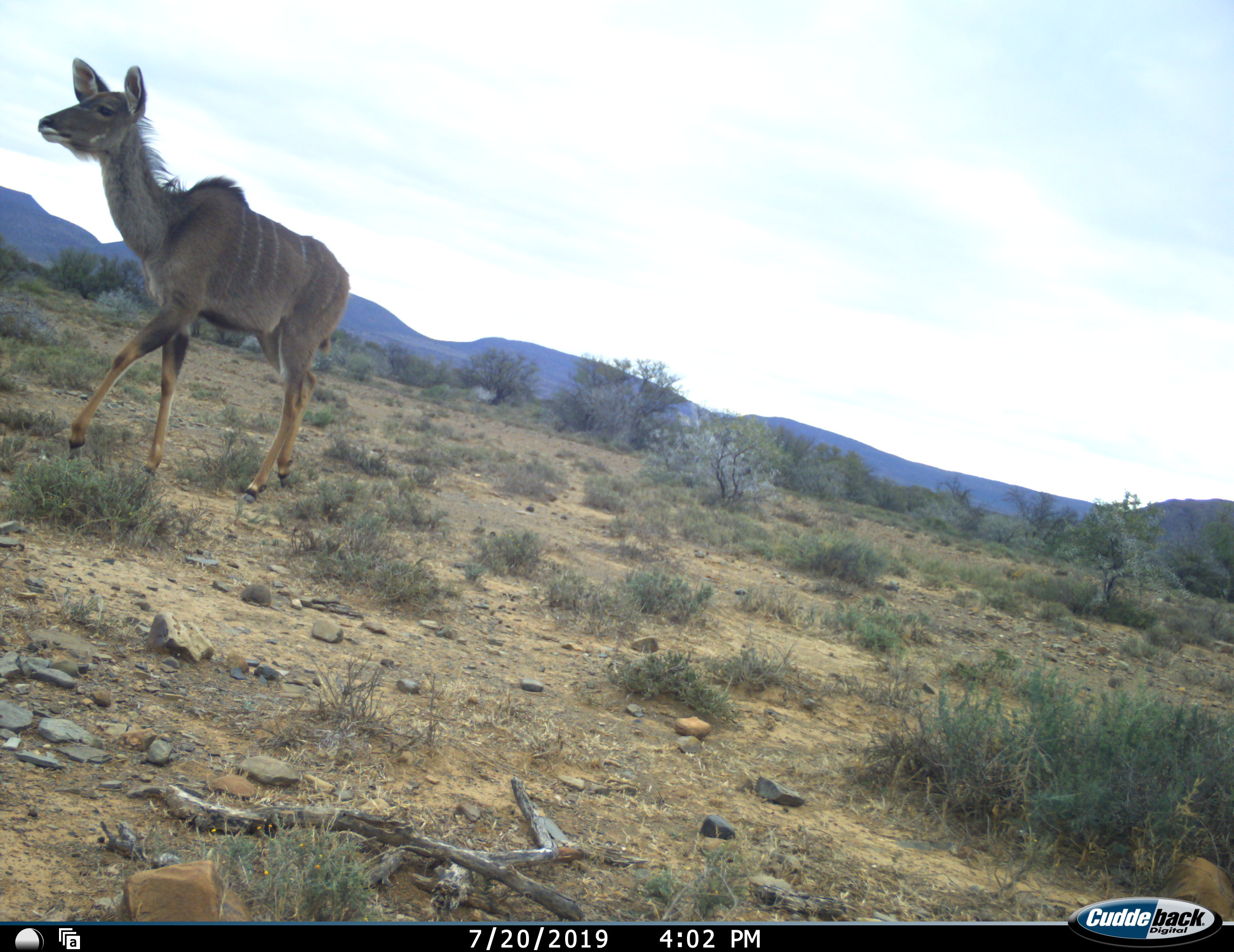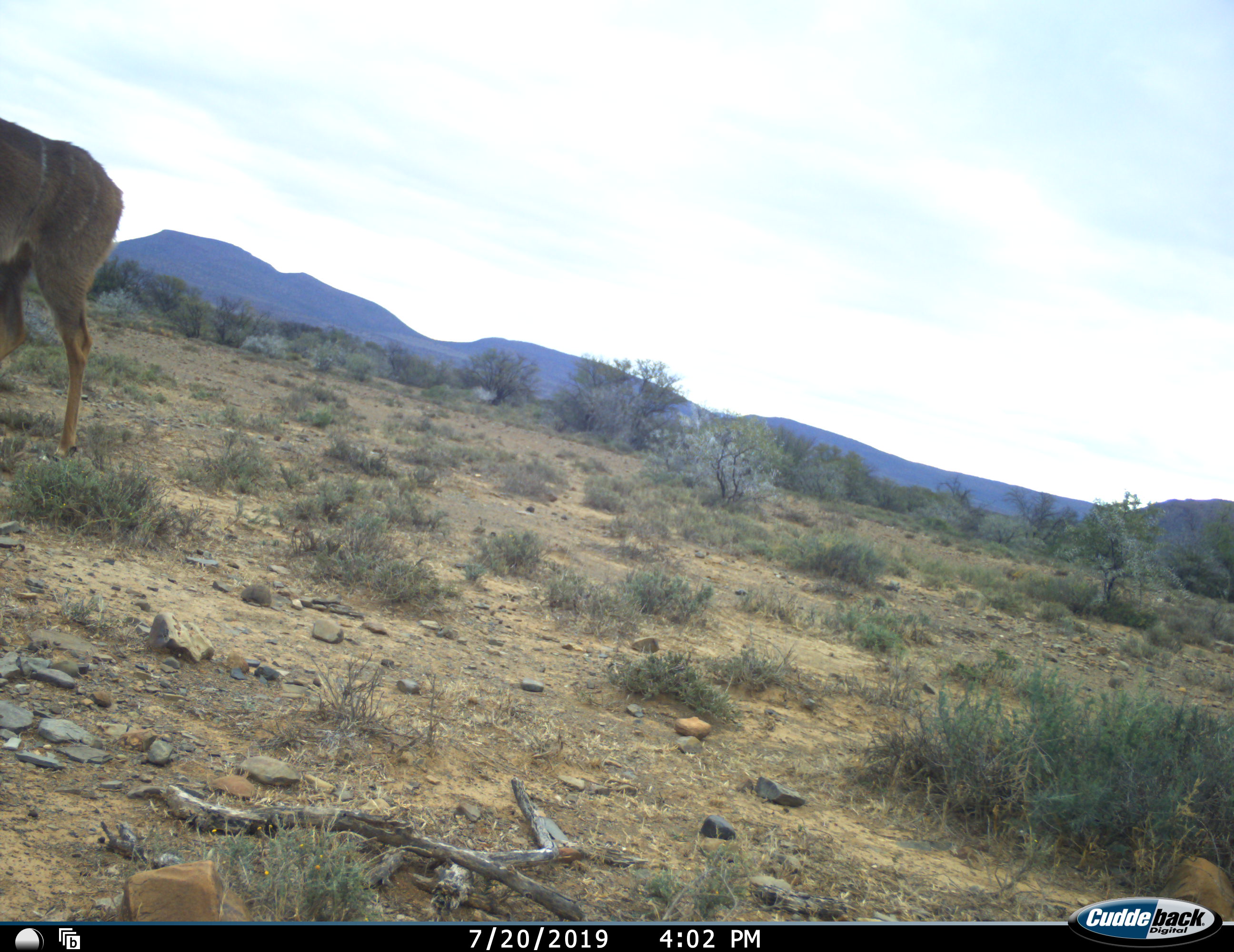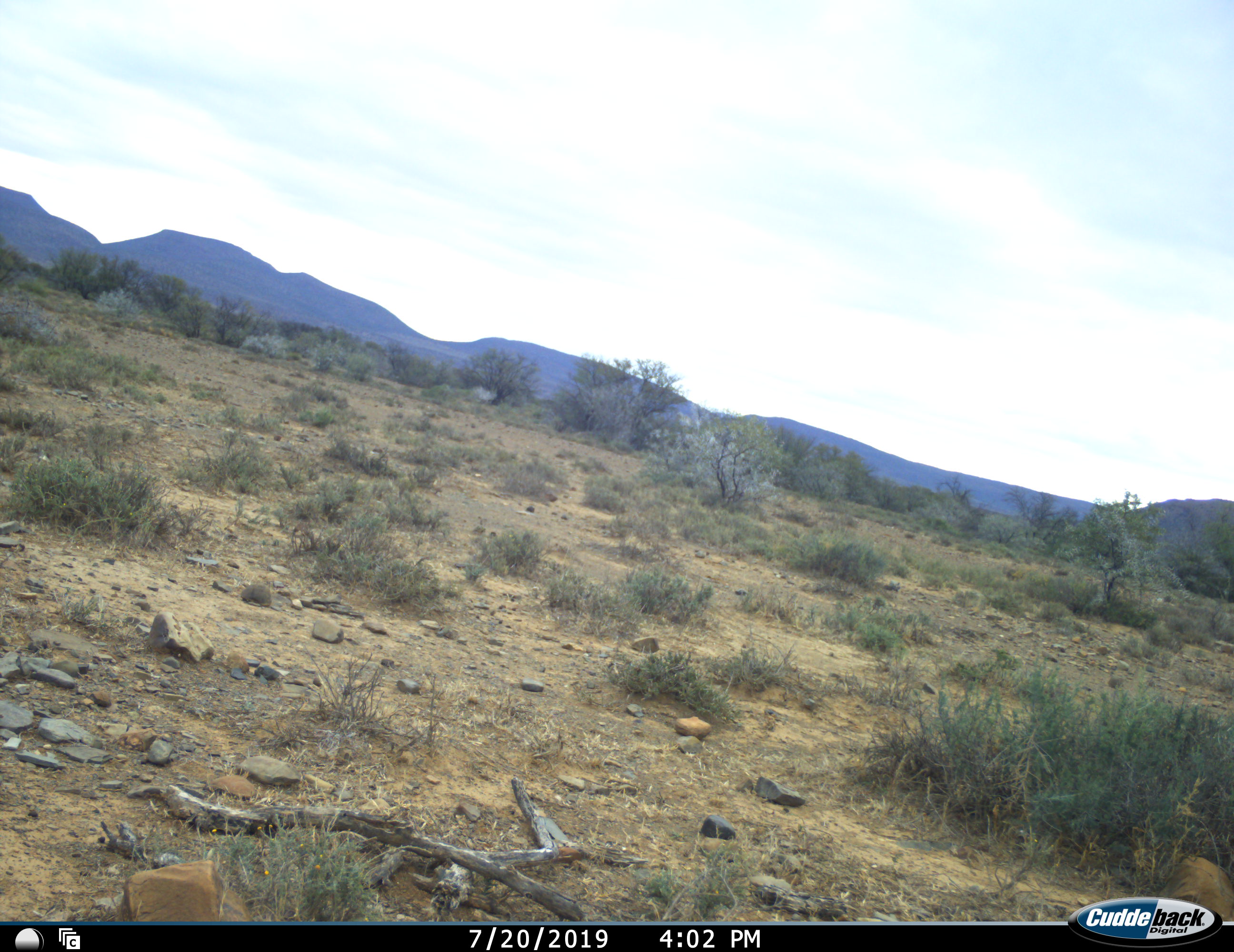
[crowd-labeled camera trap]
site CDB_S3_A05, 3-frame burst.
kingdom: Animalia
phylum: Chordata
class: Mammalia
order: Artiodactyla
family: Bovidae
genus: Tragelaphus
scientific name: Tragelaphus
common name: kudu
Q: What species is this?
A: Kudu (Tragelaphus).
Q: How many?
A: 1.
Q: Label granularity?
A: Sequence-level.